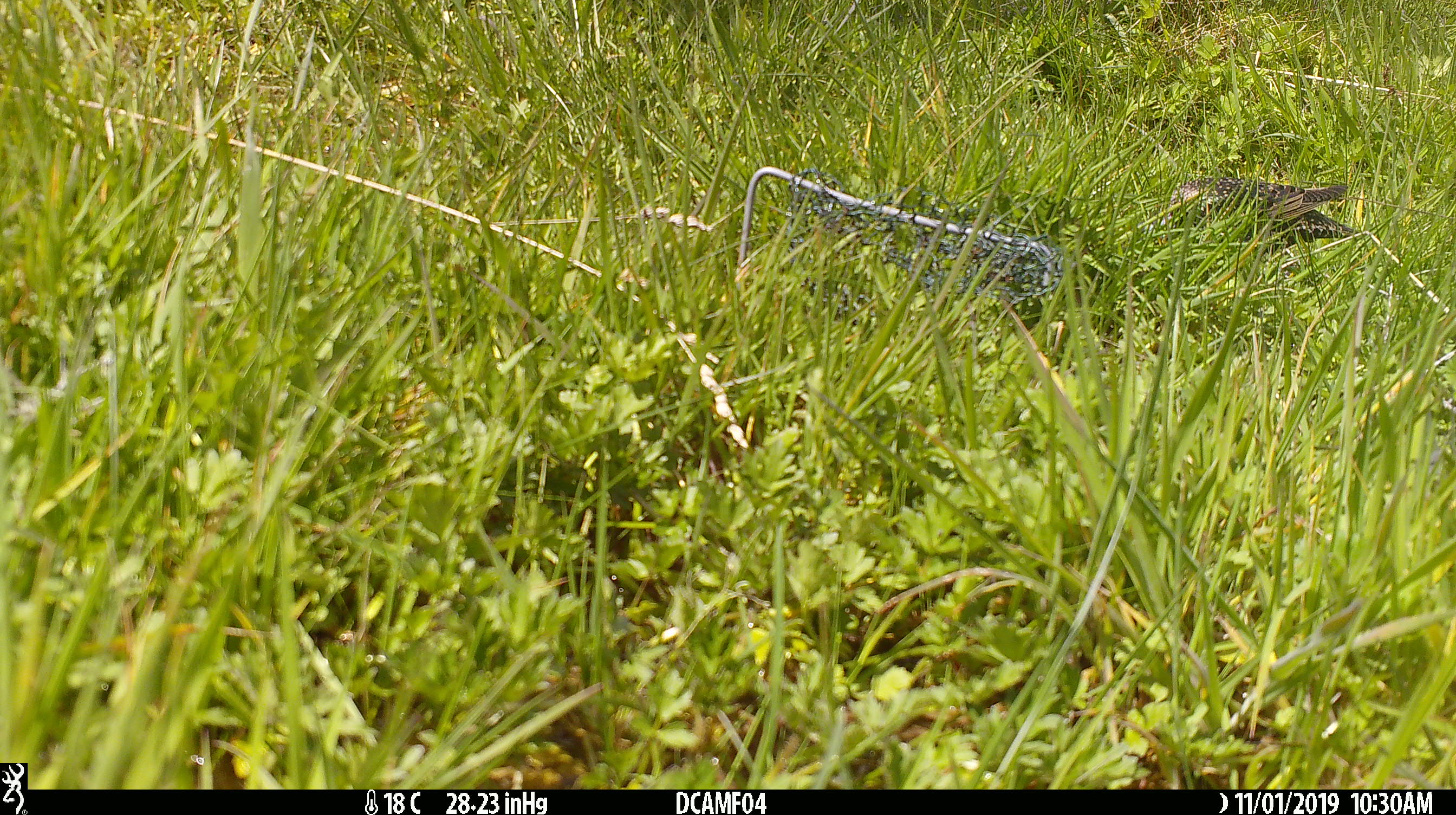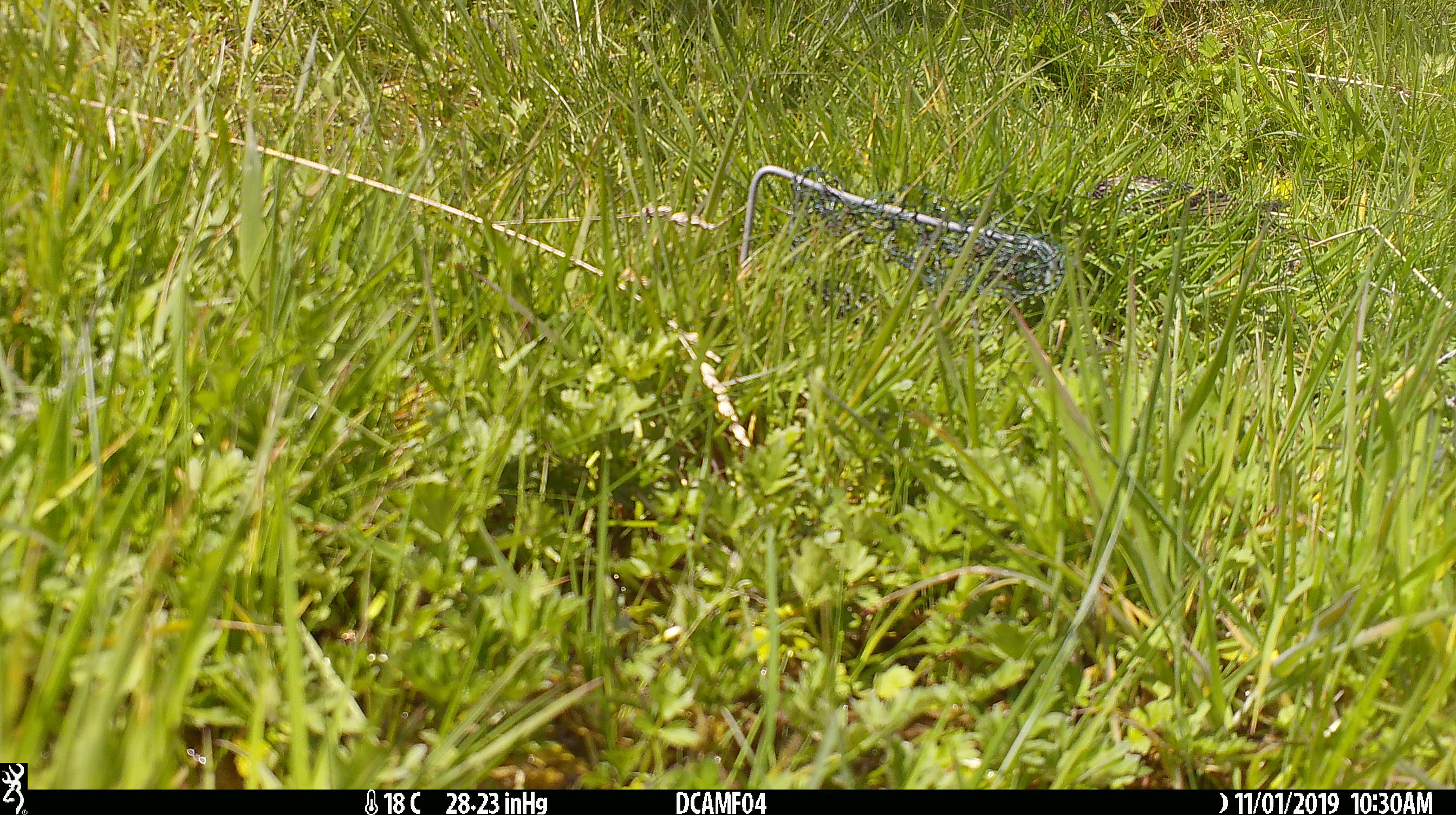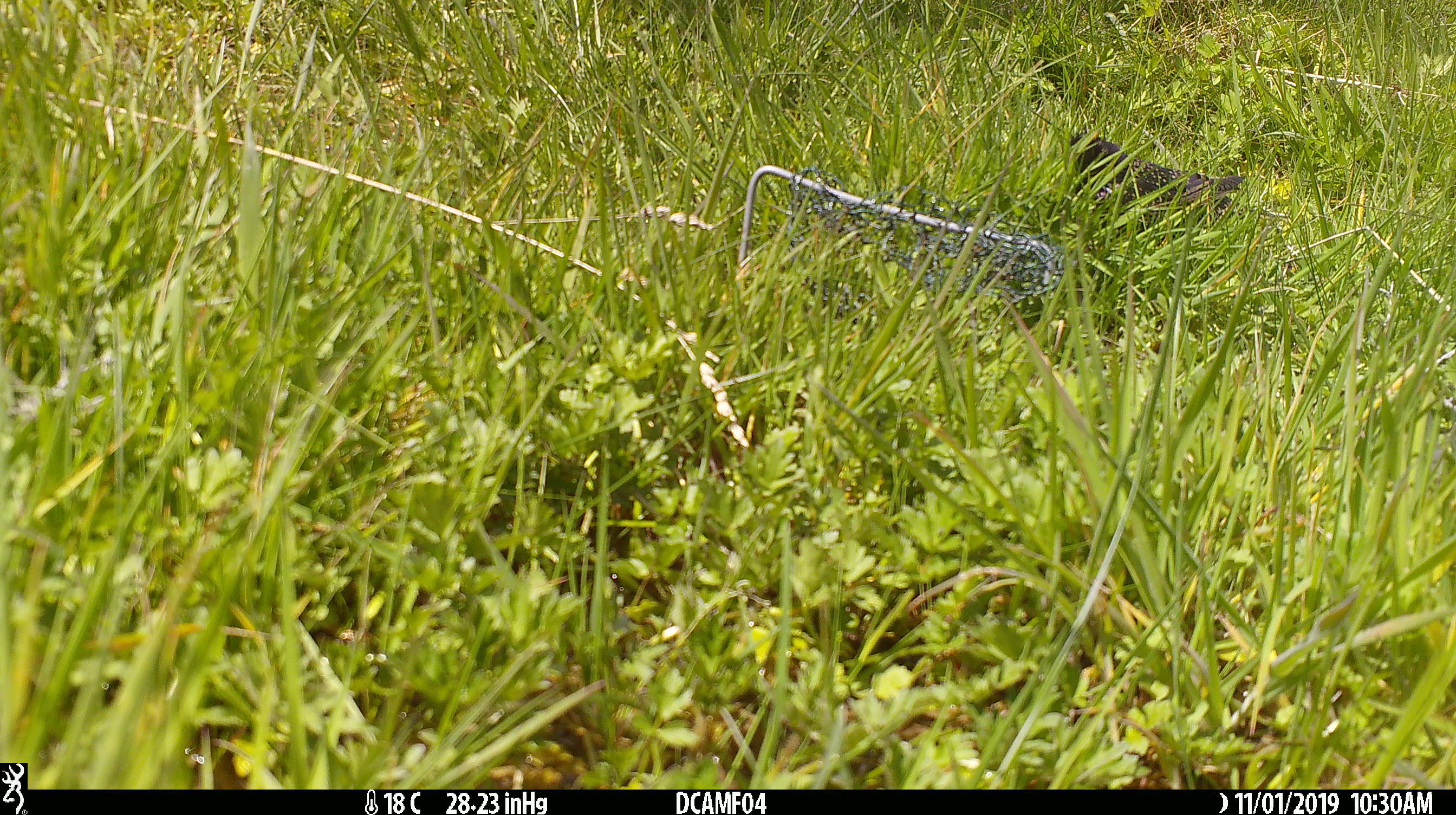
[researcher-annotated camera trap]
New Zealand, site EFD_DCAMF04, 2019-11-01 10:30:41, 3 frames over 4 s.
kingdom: Animalia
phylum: Chordata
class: Aves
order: Passeriformes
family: Sturnidae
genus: Sturnus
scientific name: Sturnus vulgaris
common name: european starling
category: starling